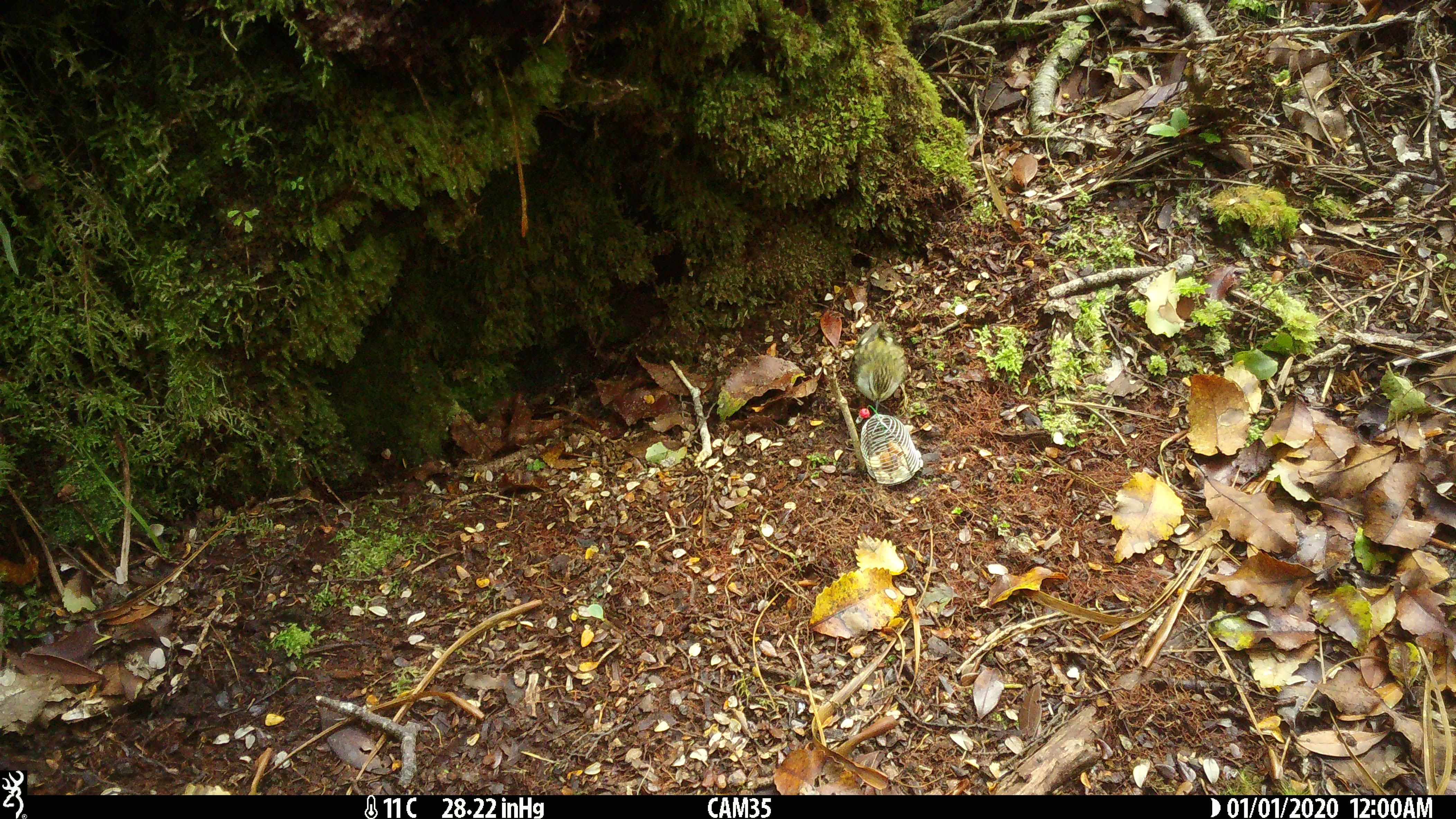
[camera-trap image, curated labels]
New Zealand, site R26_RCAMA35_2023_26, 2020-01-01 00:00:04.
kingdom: Animalia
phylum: Chordata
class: Aves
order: Passeriformes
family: Acanthisittidae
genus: Acanthisitta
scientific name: Acanthisitta chloris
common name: rifleman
Rifleman (Acanthisitta chloris).